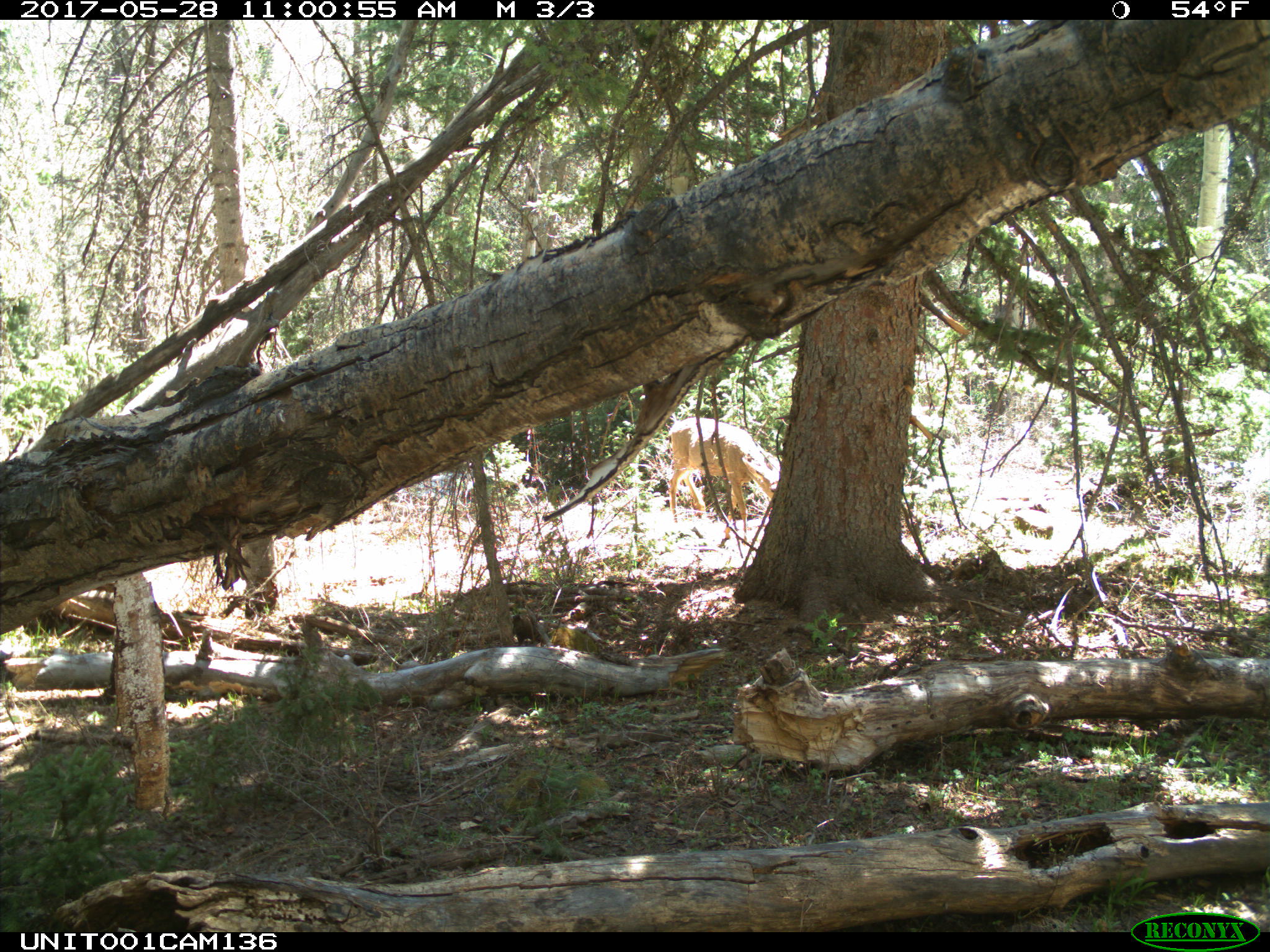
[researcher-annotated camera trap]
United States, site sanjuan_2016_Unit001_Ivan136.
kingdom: Animalia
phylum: Chordata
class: Mammalia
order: Artiodactyla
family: Cervidae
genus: Odocoileus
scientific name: Odocoileus hemionus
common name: mule deer